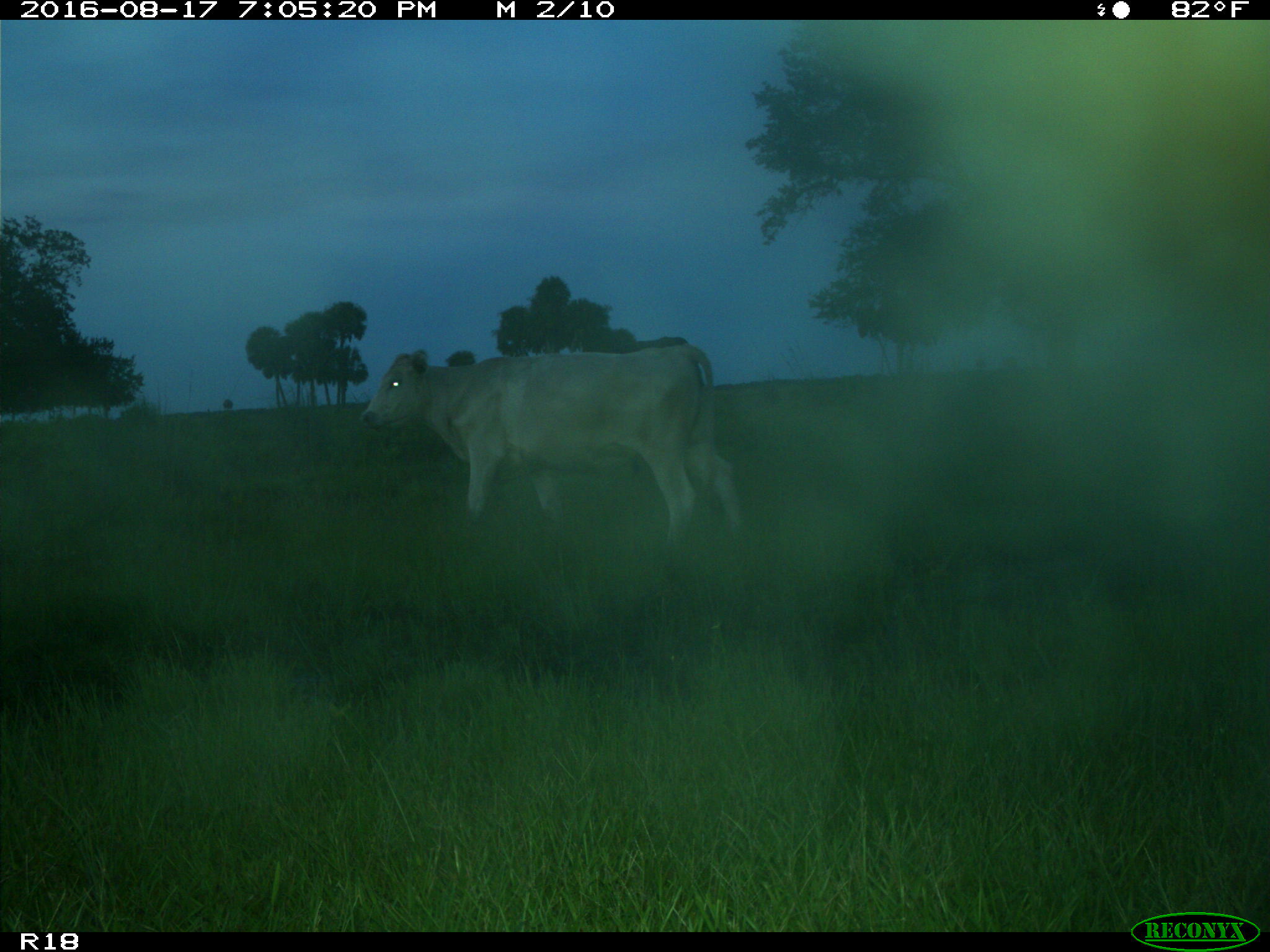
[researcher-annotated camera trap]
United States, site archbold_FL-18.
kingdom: Animalia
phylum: Chordata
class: Mammalia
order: Artiodactyla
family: Bovidae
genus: Bos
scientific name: Bos taurus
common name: domestic cow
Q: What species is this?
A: Bos taurus (domestic cow).